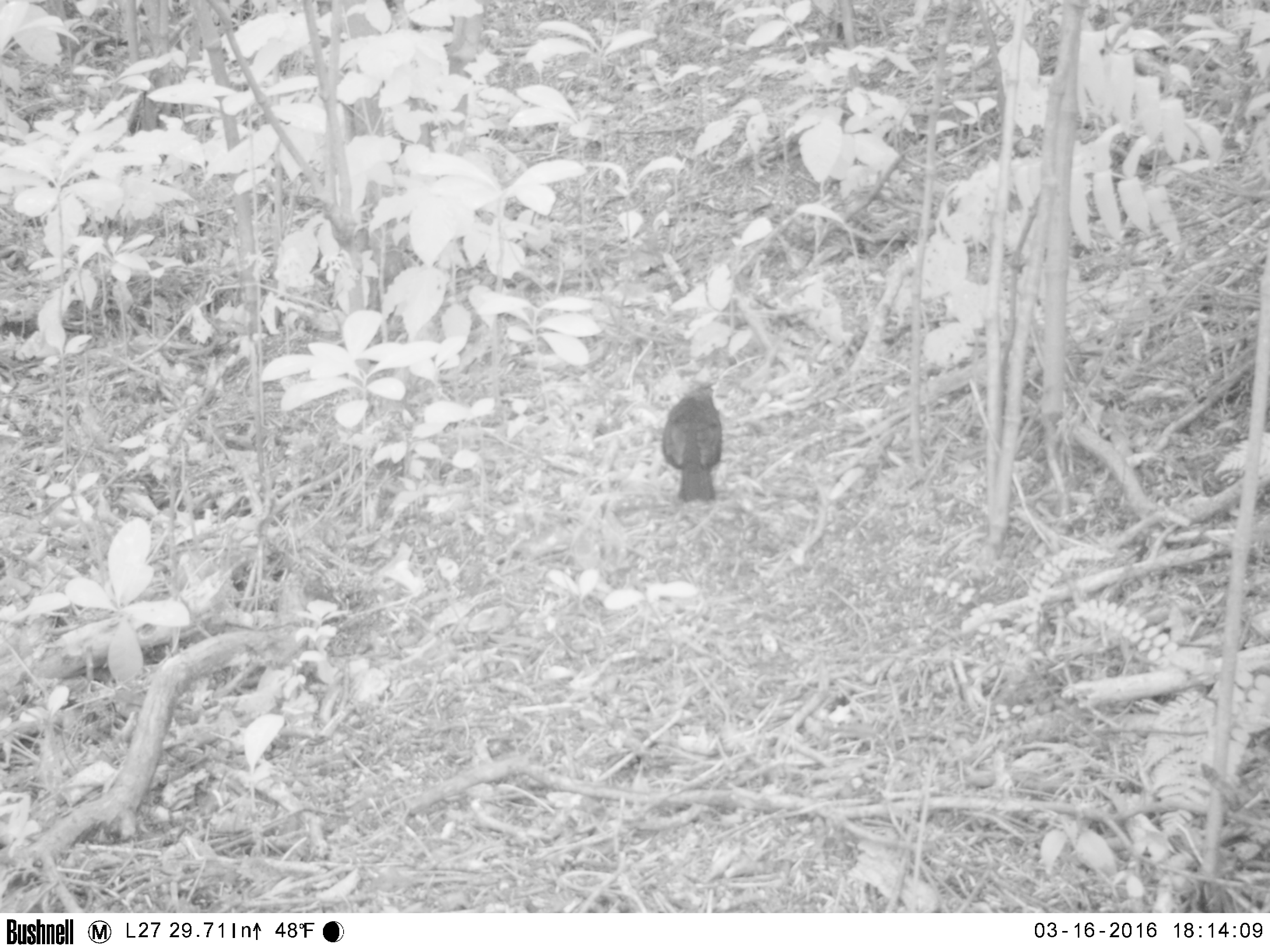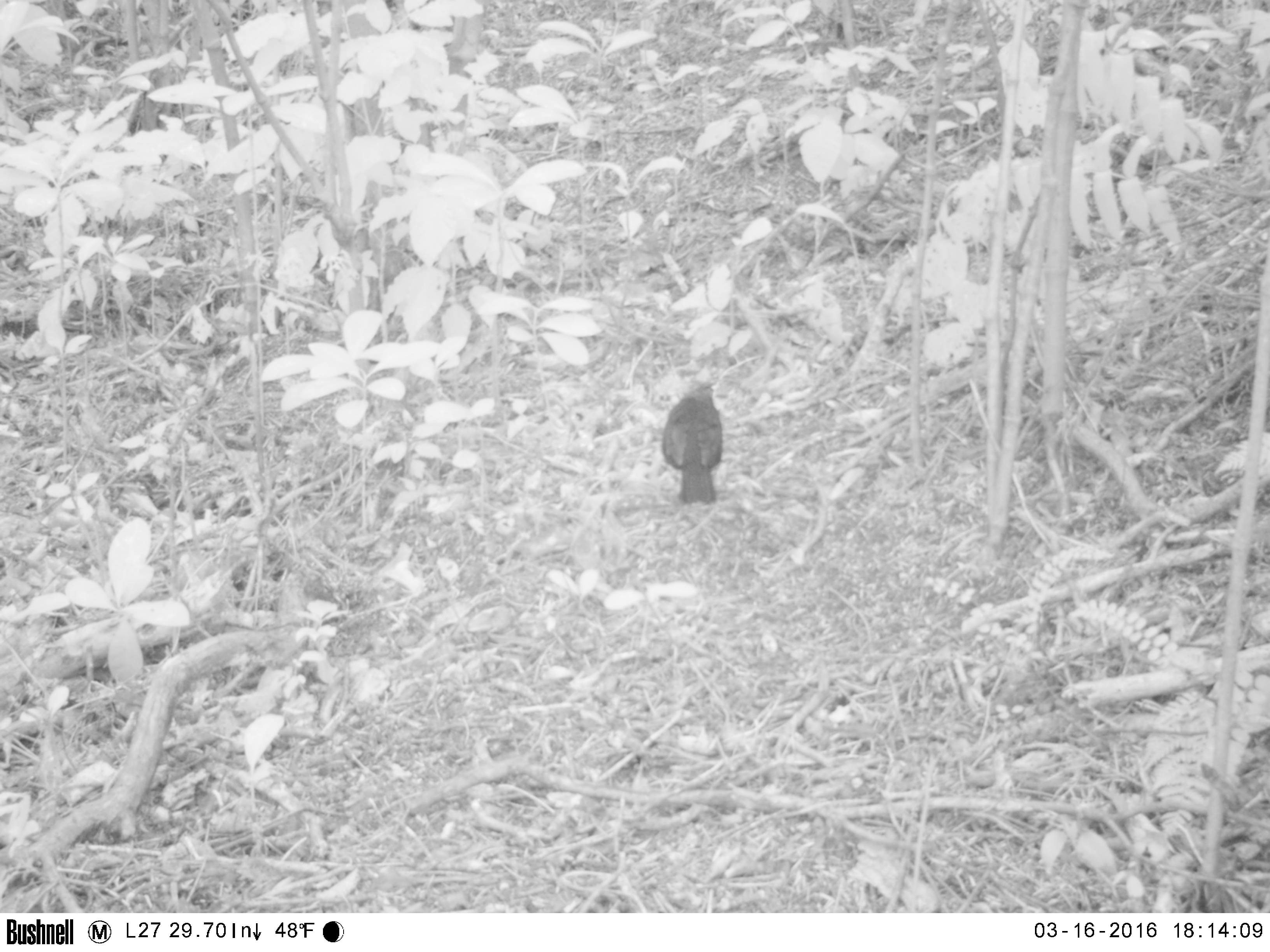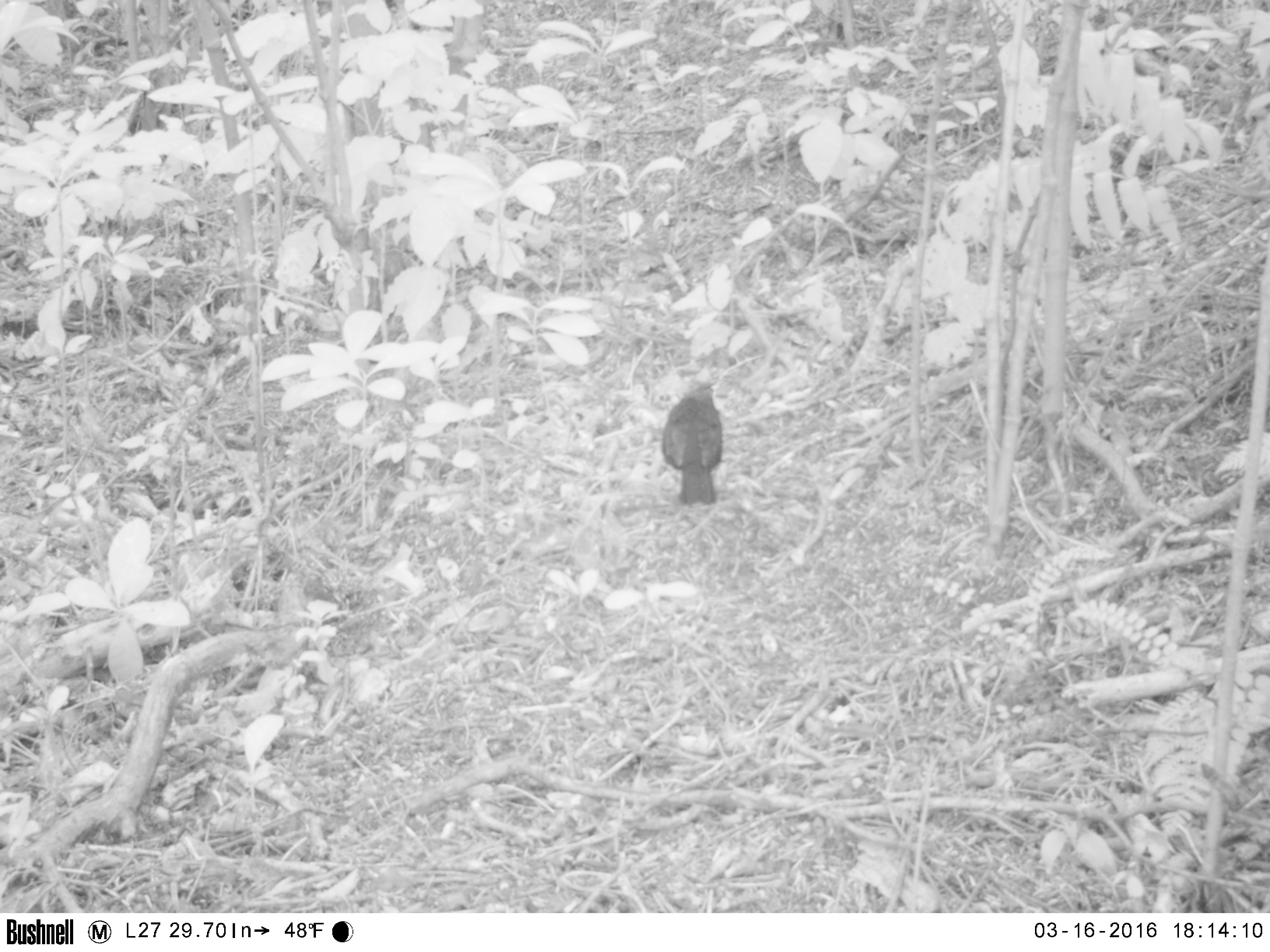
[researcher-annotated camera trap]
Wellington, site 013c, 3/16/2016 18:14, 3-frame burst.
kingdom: Animalia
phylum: Chordata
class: Aves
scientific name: Aves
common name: bird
Bird (Aves).